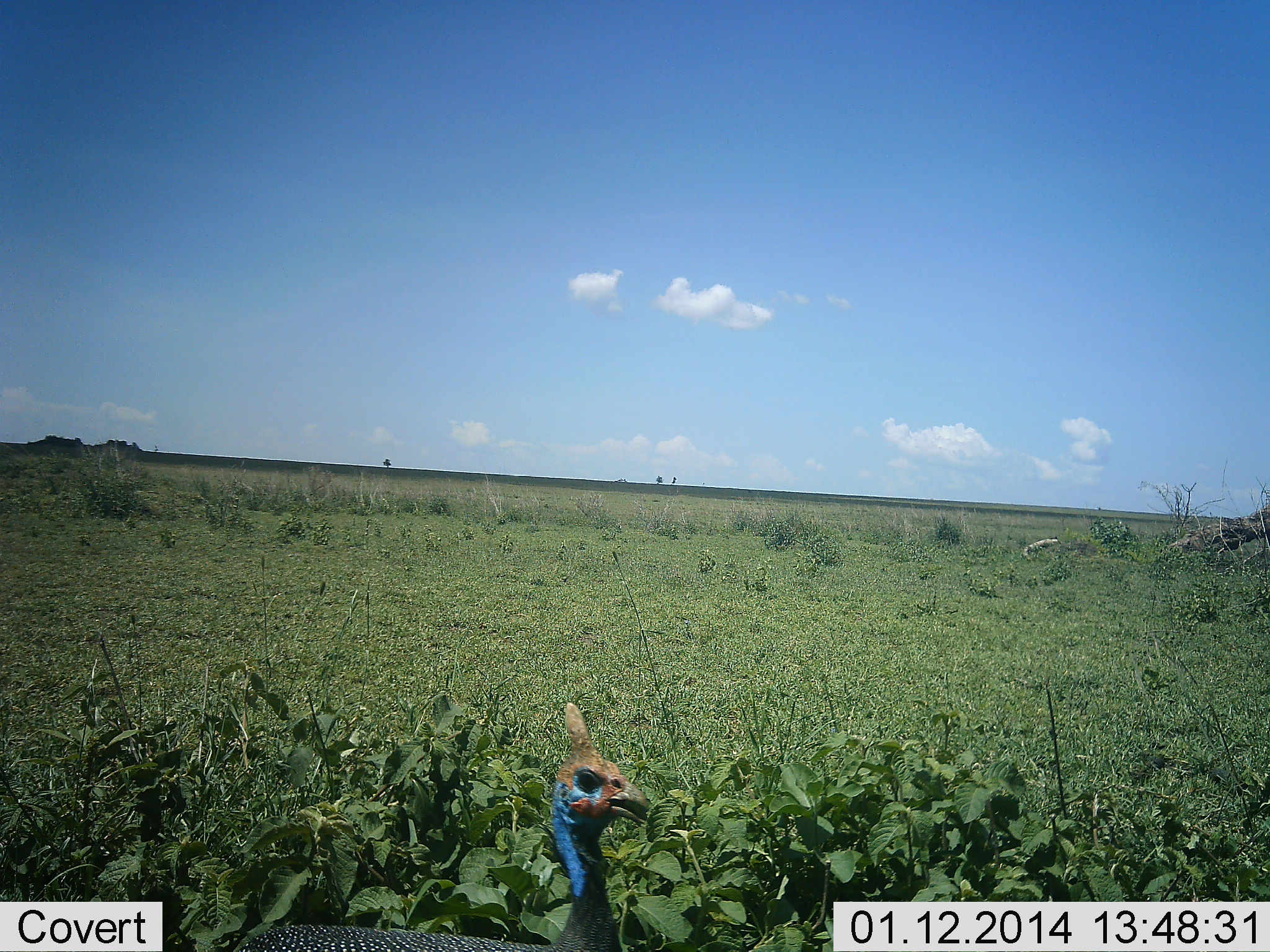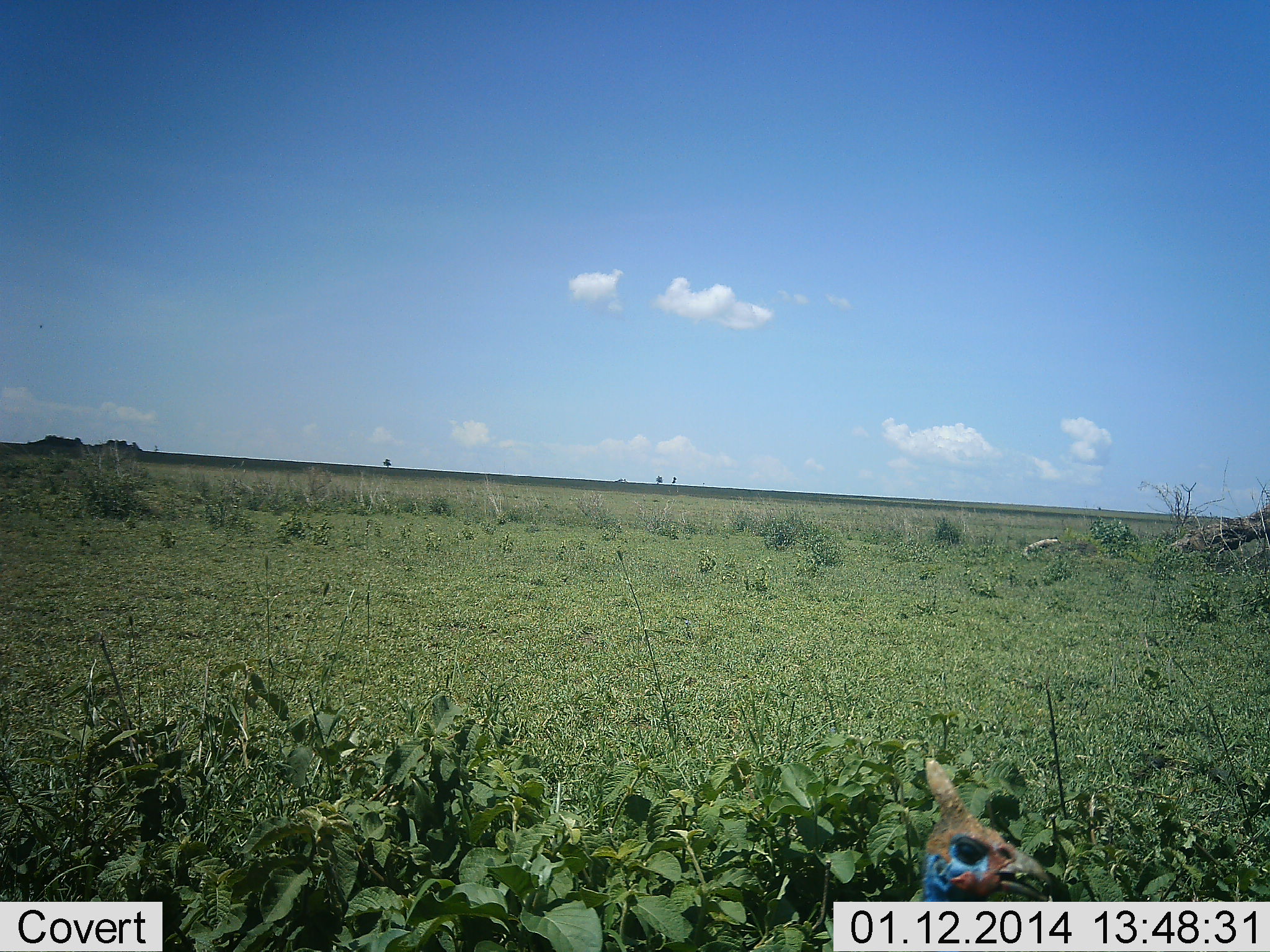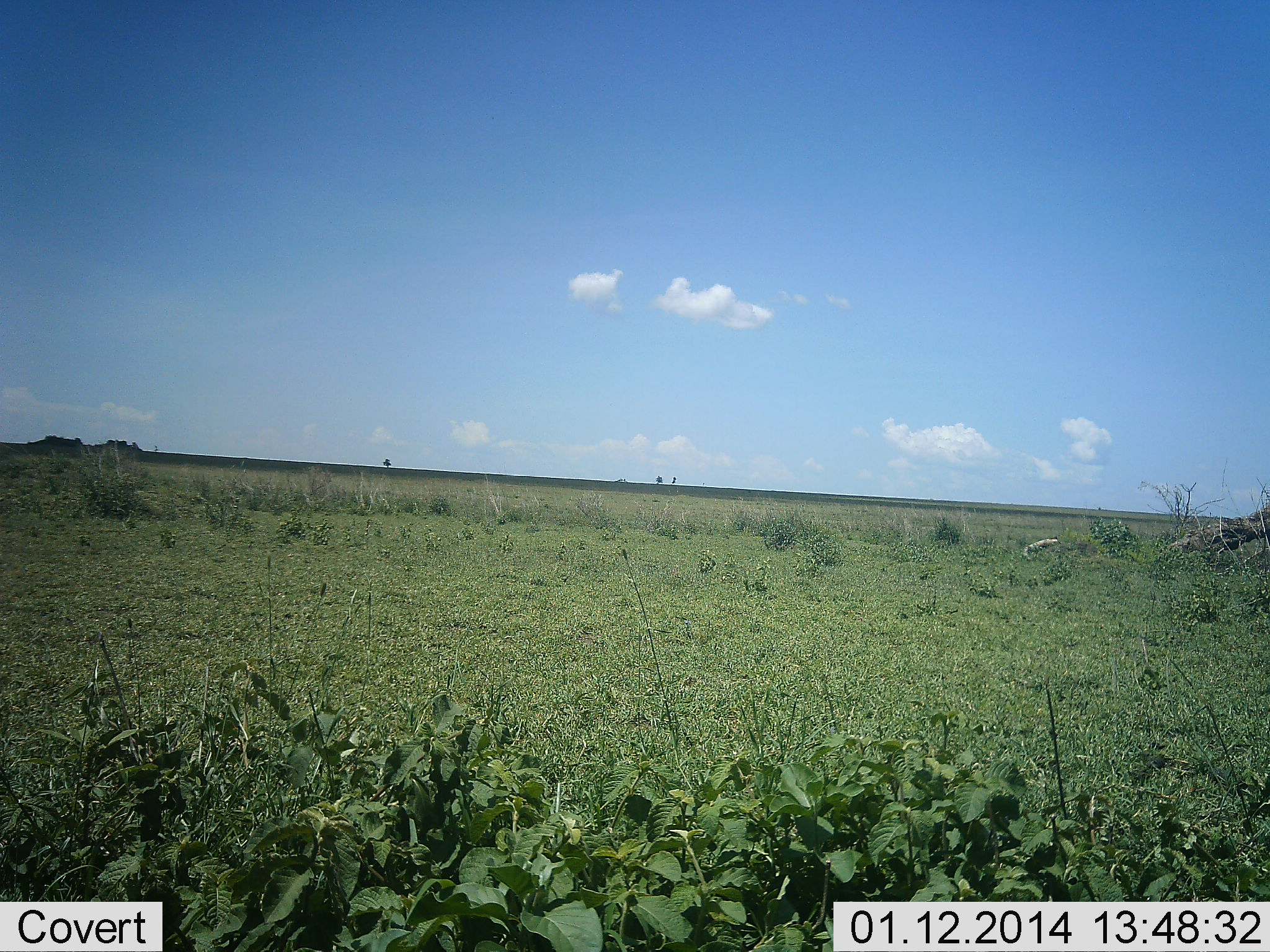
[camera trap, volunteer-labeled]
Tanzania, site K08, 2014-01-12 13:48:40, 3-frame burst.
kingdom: Animalia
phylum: Chordata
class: Aves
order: Galliformes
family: Numididae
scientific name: Numididae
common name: guinea fowl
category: guineafowl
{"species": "guineafowl (guinea fowl) (Numididae)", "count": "1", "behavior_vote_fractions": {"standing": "20%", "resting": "0%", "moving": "80%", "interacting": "0%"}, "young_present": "0%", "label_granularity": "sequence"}